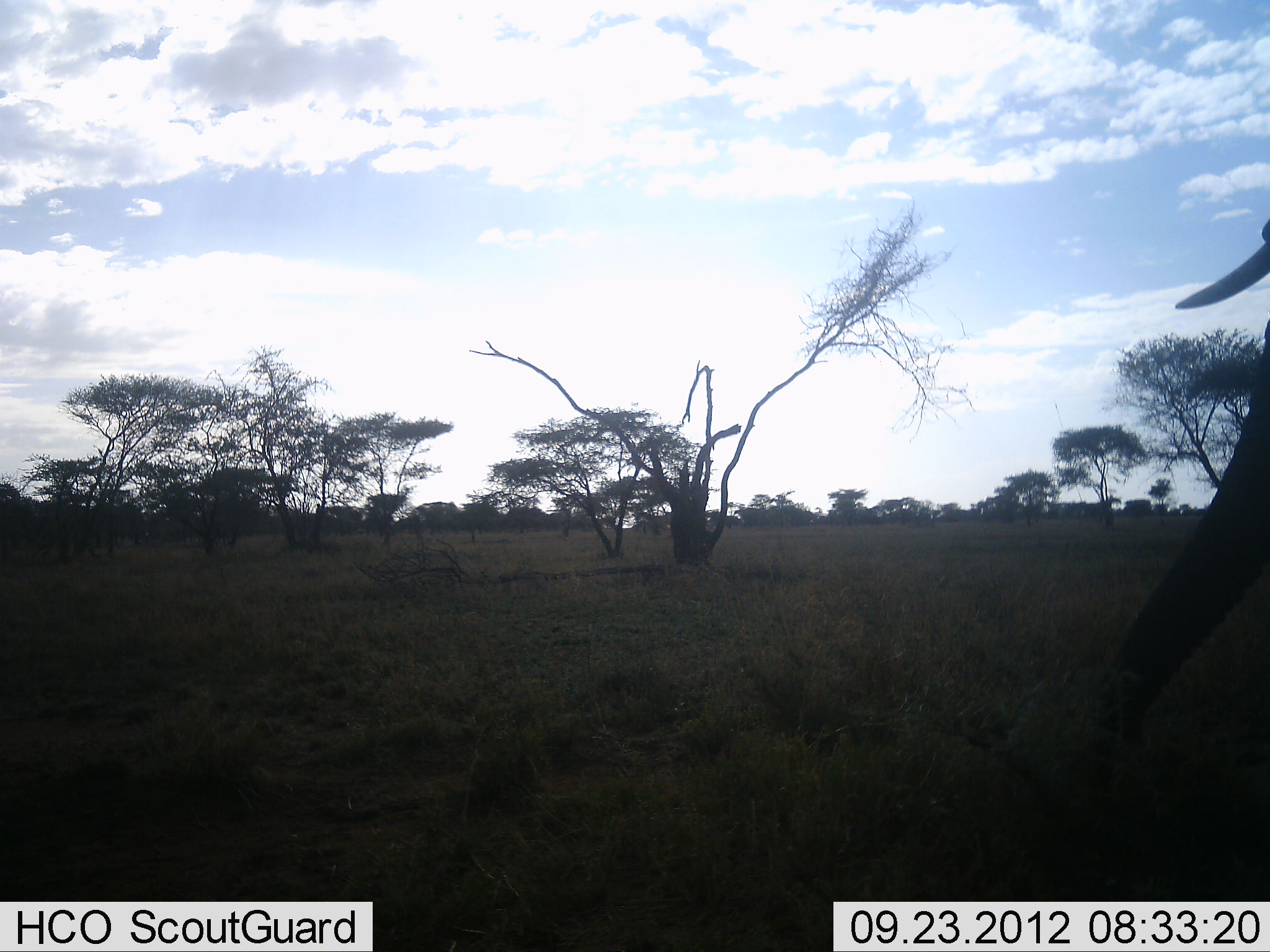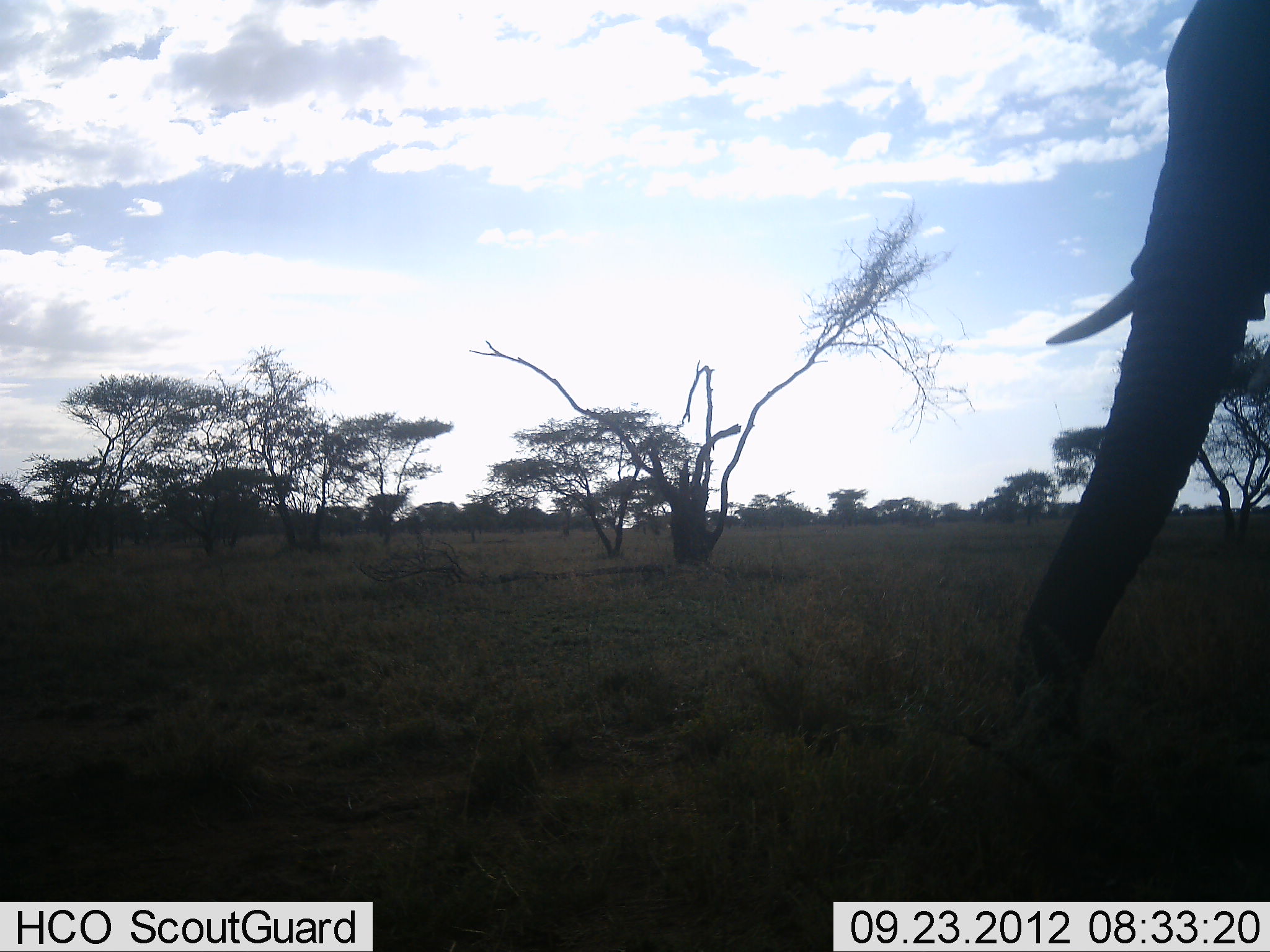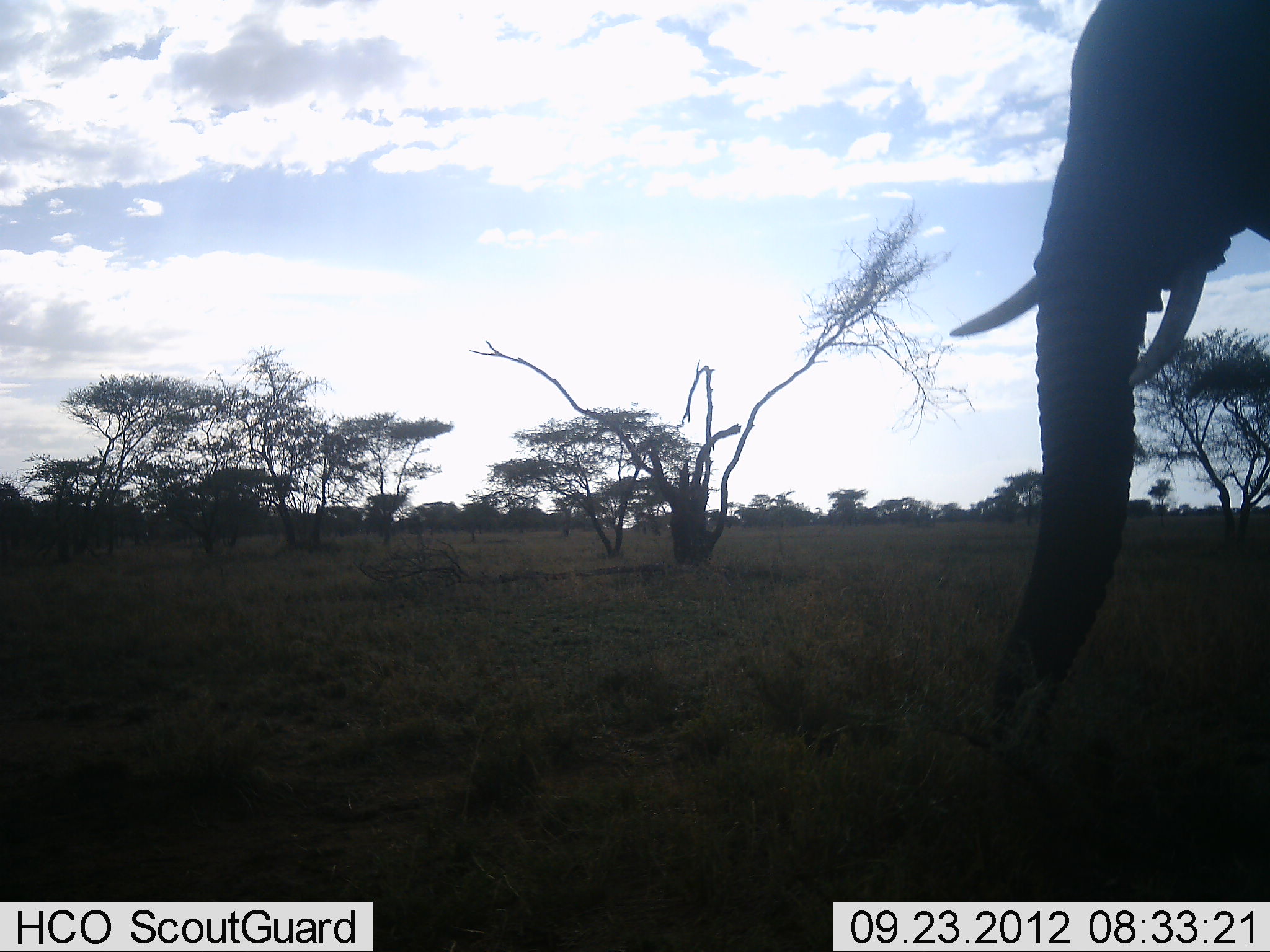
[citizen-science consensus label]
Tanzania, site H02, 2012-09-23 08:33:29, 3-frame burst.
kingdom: Animalia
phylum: Chordata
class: Mammalia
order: Proboscidea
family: Elephantidae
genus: Loxodonta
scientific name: Loxodonta africana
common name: african bush elephant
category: elephant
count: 1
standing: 10%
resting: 0%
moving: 90%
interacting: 0%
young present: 0%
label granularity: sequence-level